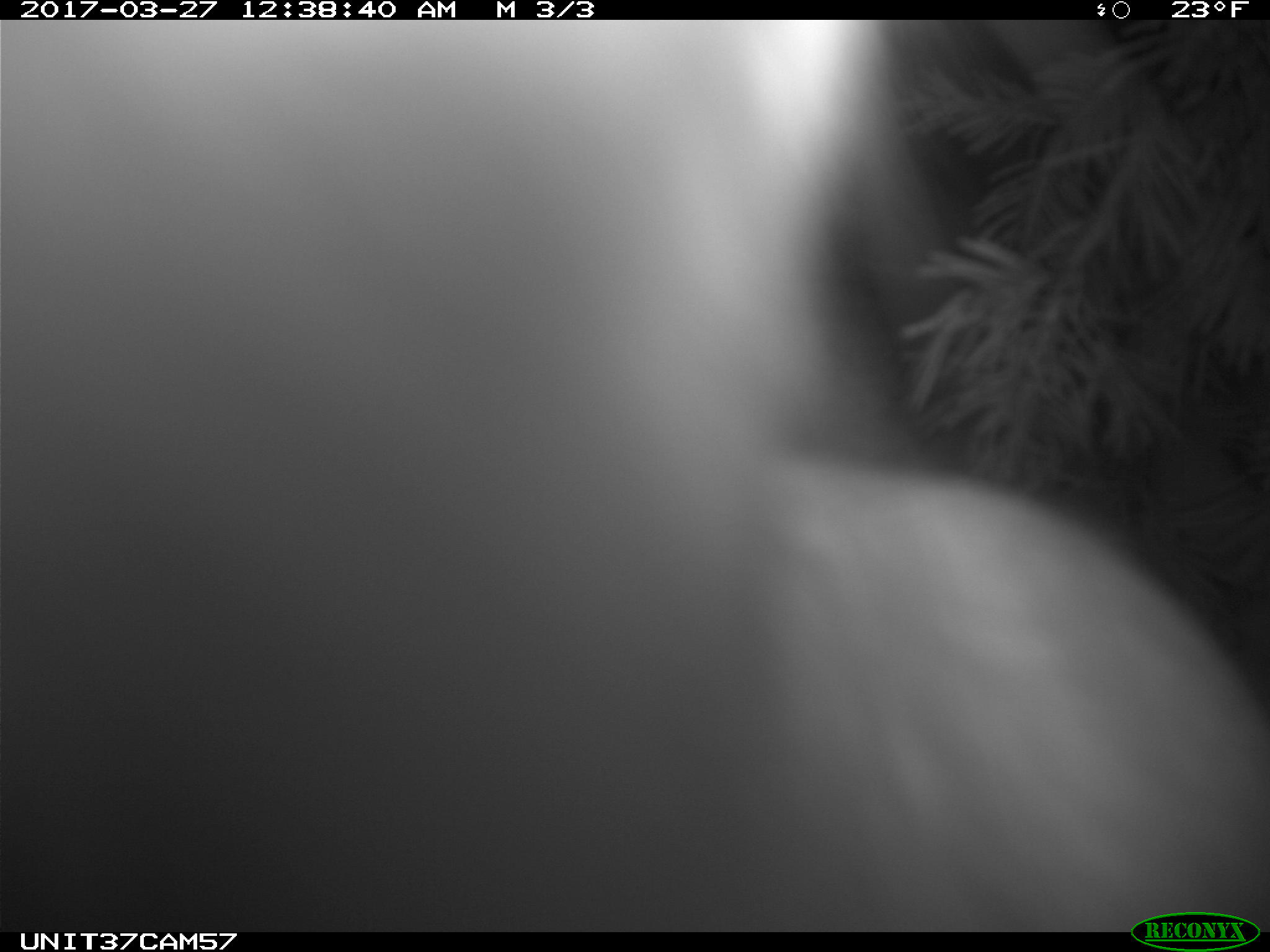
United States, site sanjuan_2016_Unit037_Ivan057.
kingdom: Animalia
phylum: Chordata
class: Mammalia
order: Lagomorpha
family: Leporidae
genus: Lepus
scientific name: Lepus americanus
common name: snowshoe hare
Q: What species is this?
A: Lepus americanus (snowshoe hare).